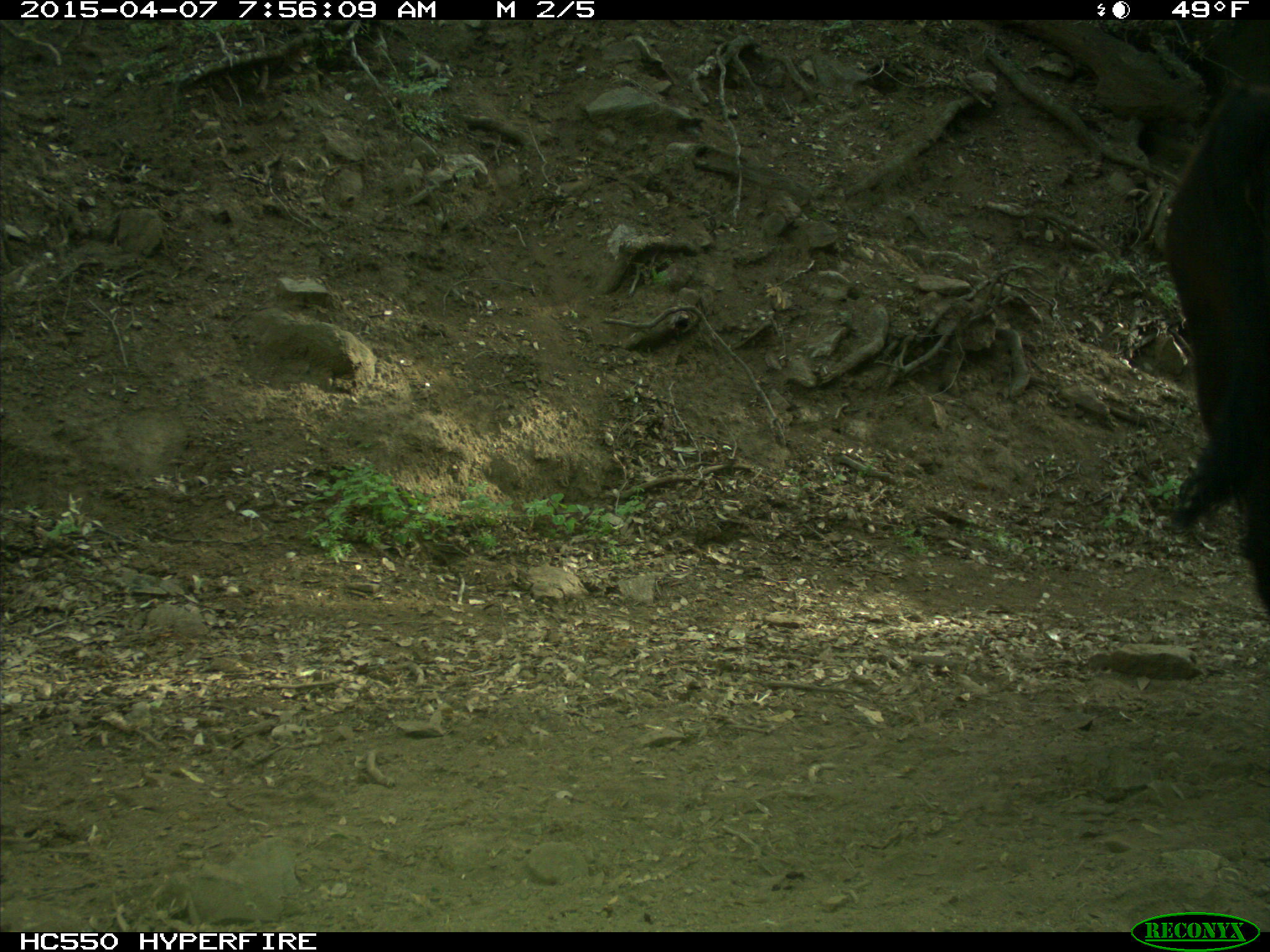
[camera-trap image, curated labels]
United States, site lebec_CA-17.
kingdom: Animalia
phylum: Chordata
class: Mammalia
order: Artiodactyla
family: Bovidae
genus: Bos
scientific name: Bos taurus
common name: domestic cow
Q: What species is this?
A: Bos taurus (domestic cow).